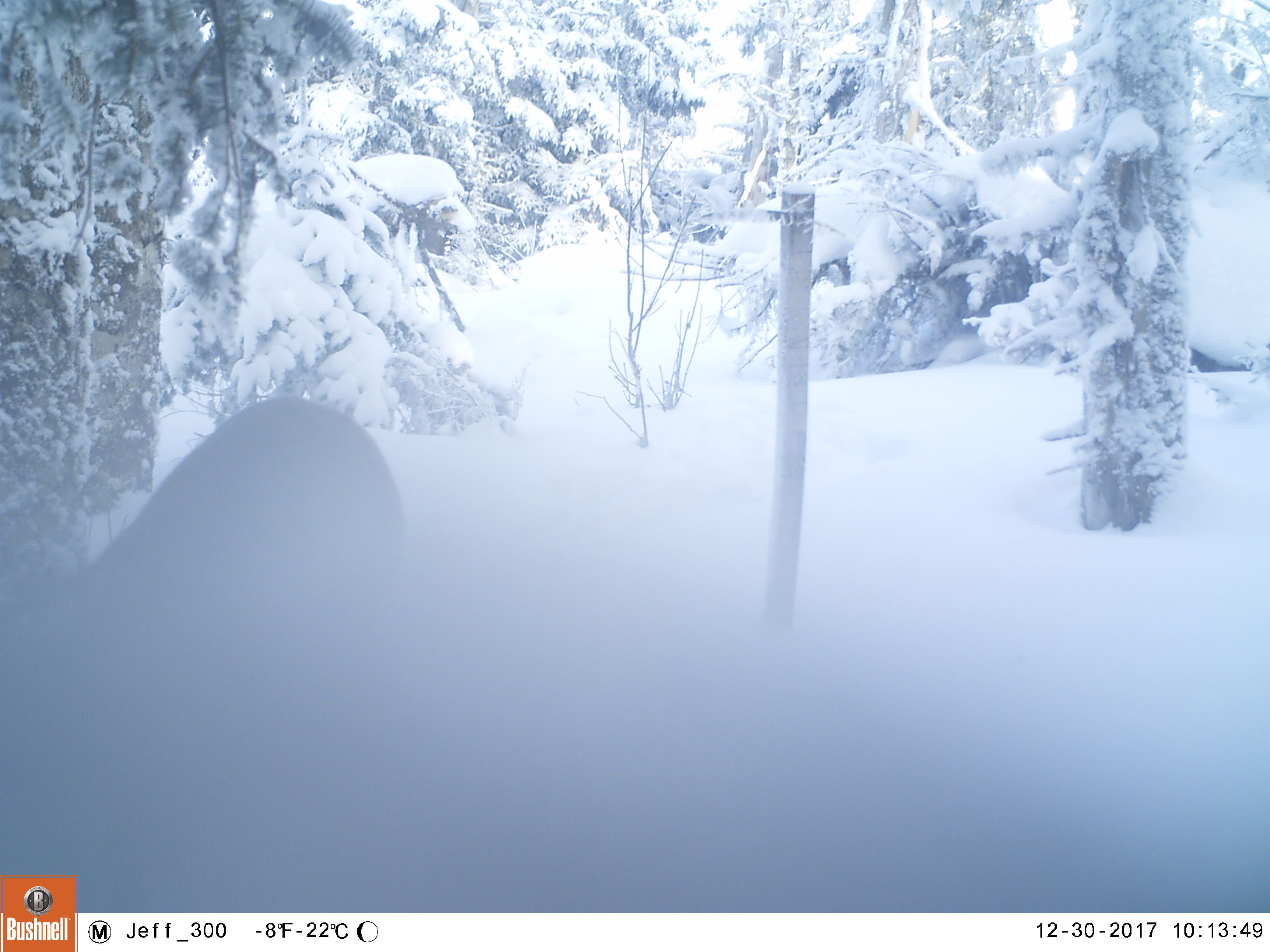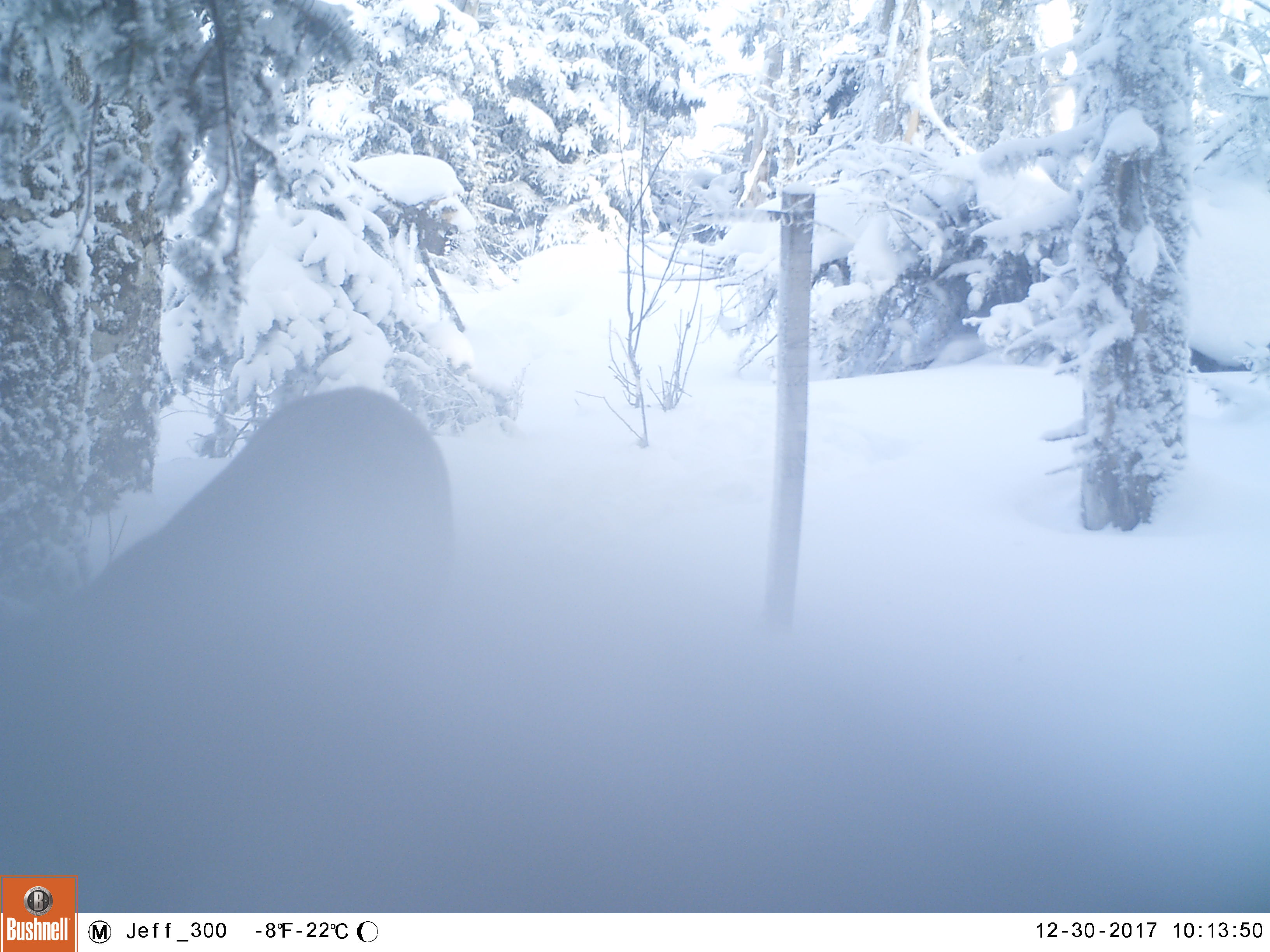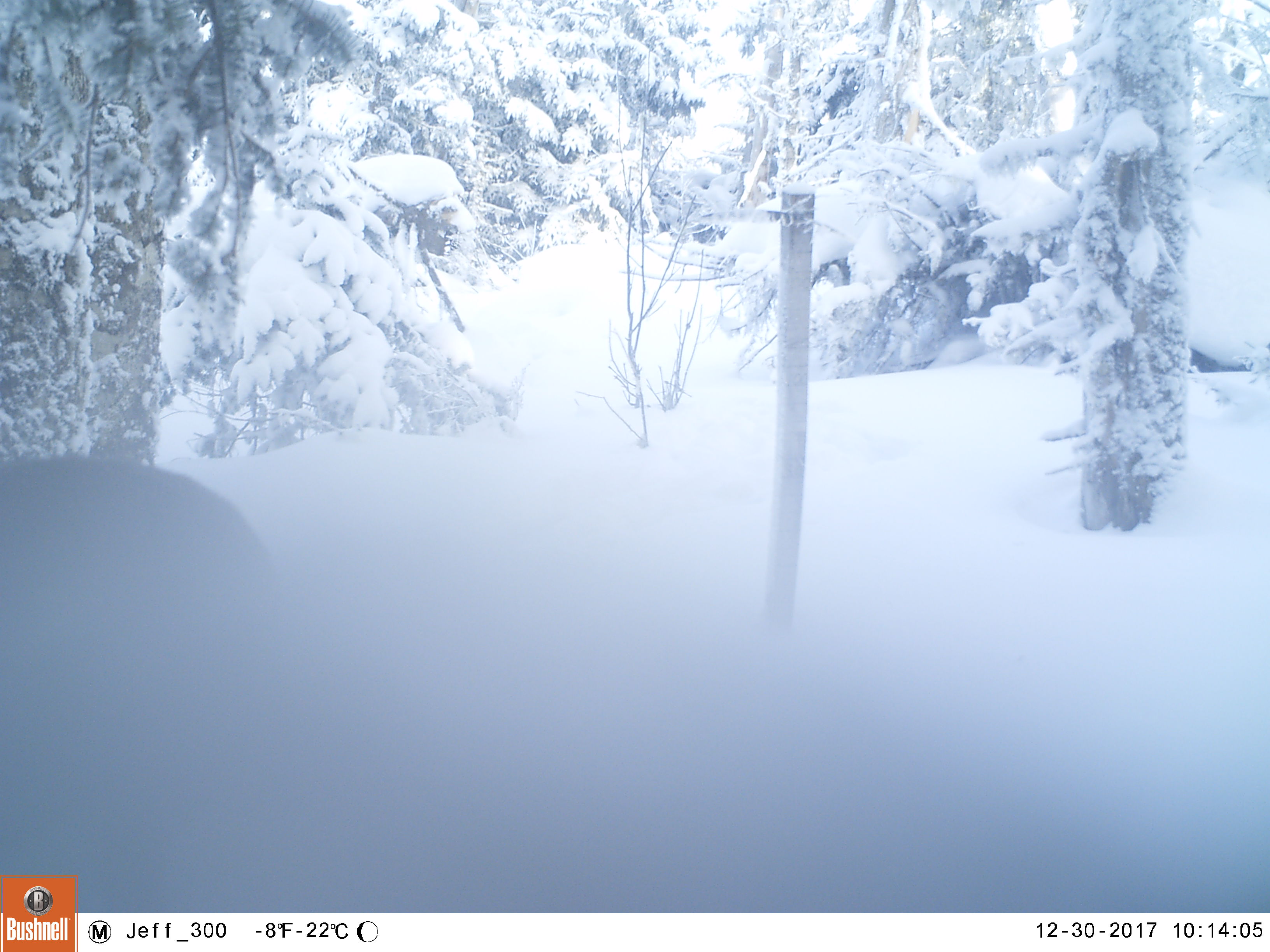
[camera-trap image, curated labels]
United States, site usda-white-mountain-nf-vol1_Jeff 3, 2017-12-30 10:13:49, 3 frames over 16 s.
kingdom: Animalia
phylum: Chordata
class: Mammalia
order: Artiodactyla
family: Cervidae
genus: Odocoileus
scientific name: Odocoileus virginianus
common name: white-tailed deer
White-tailed deer (Odocoileus virginianus).